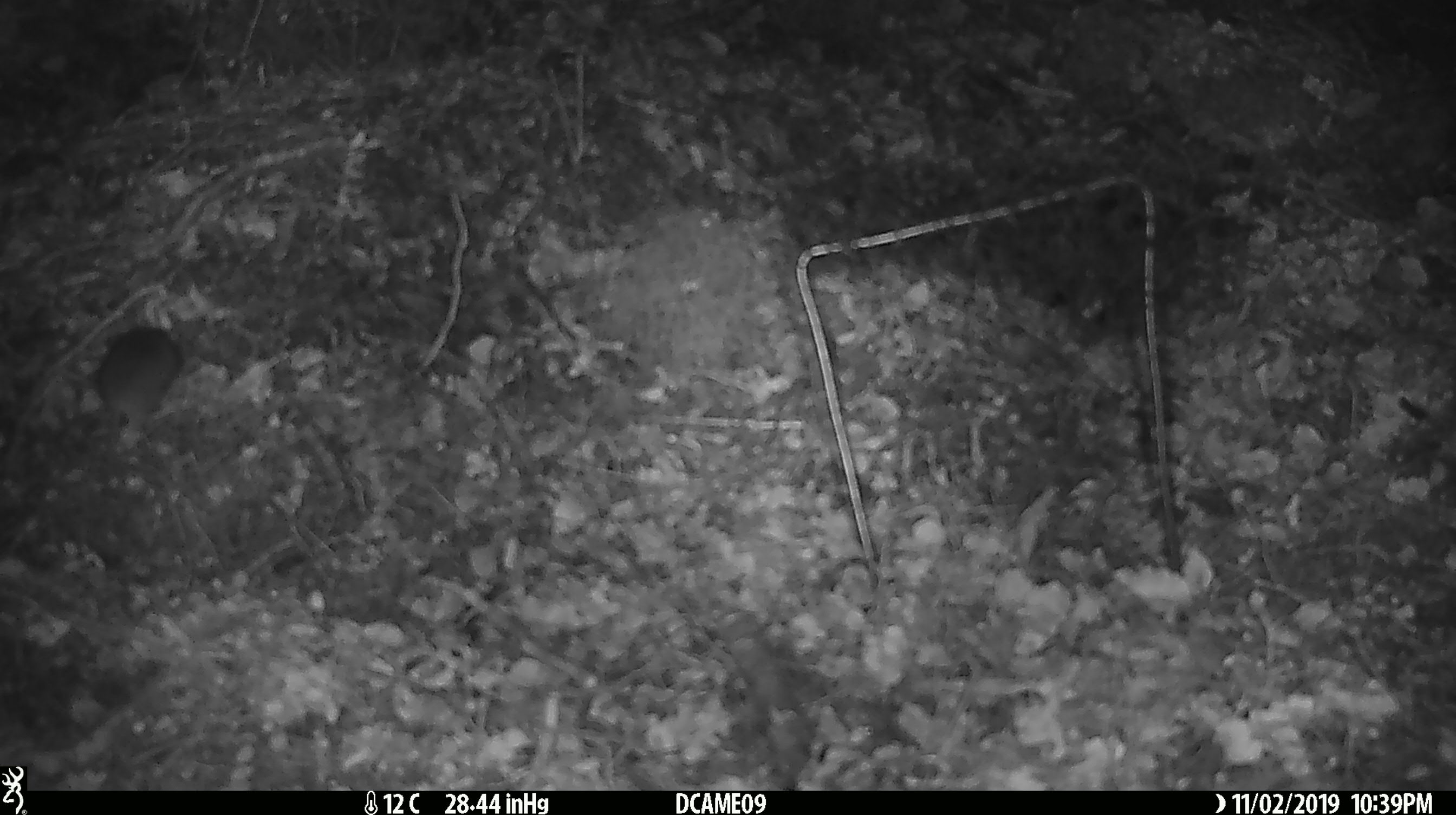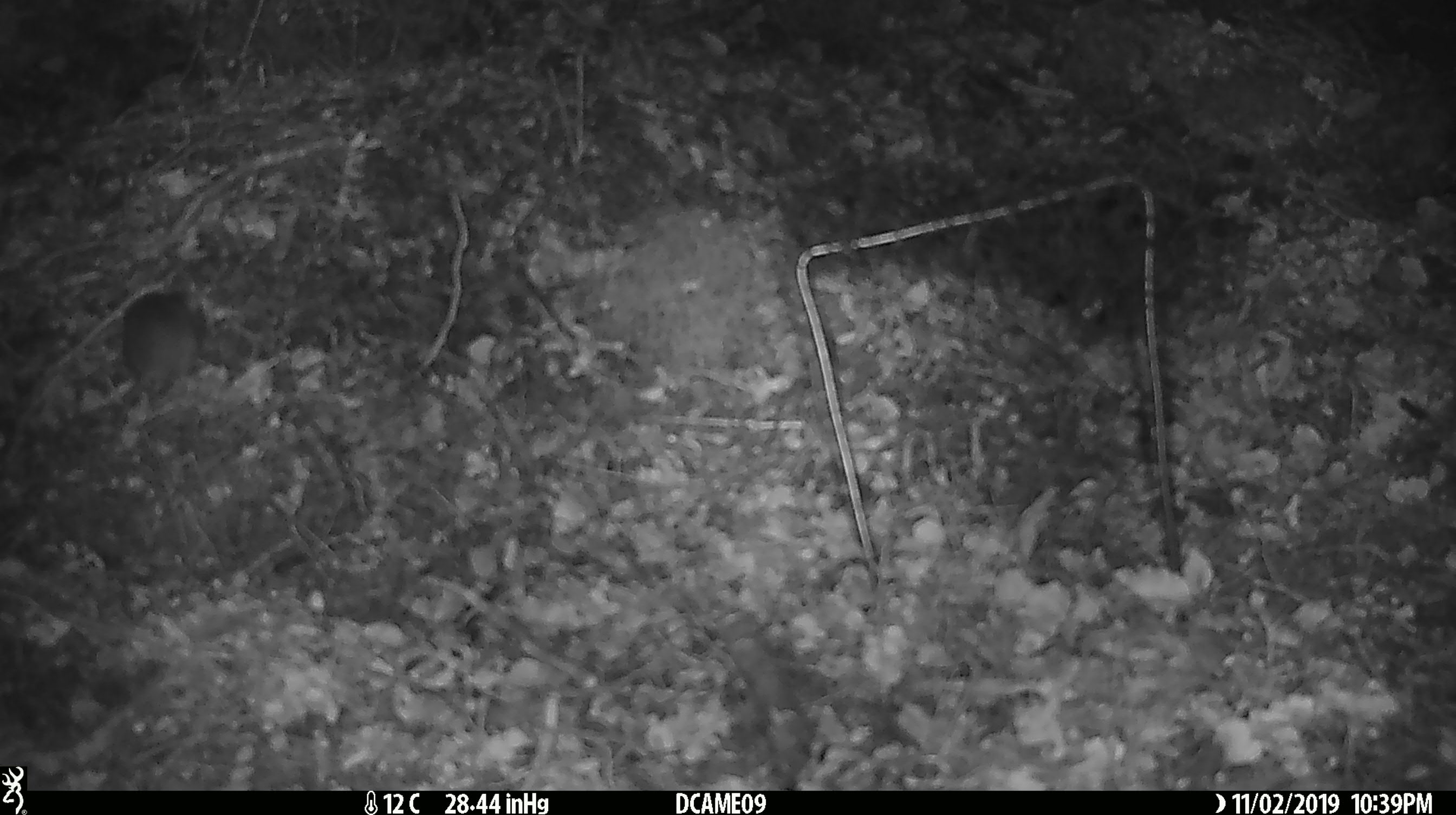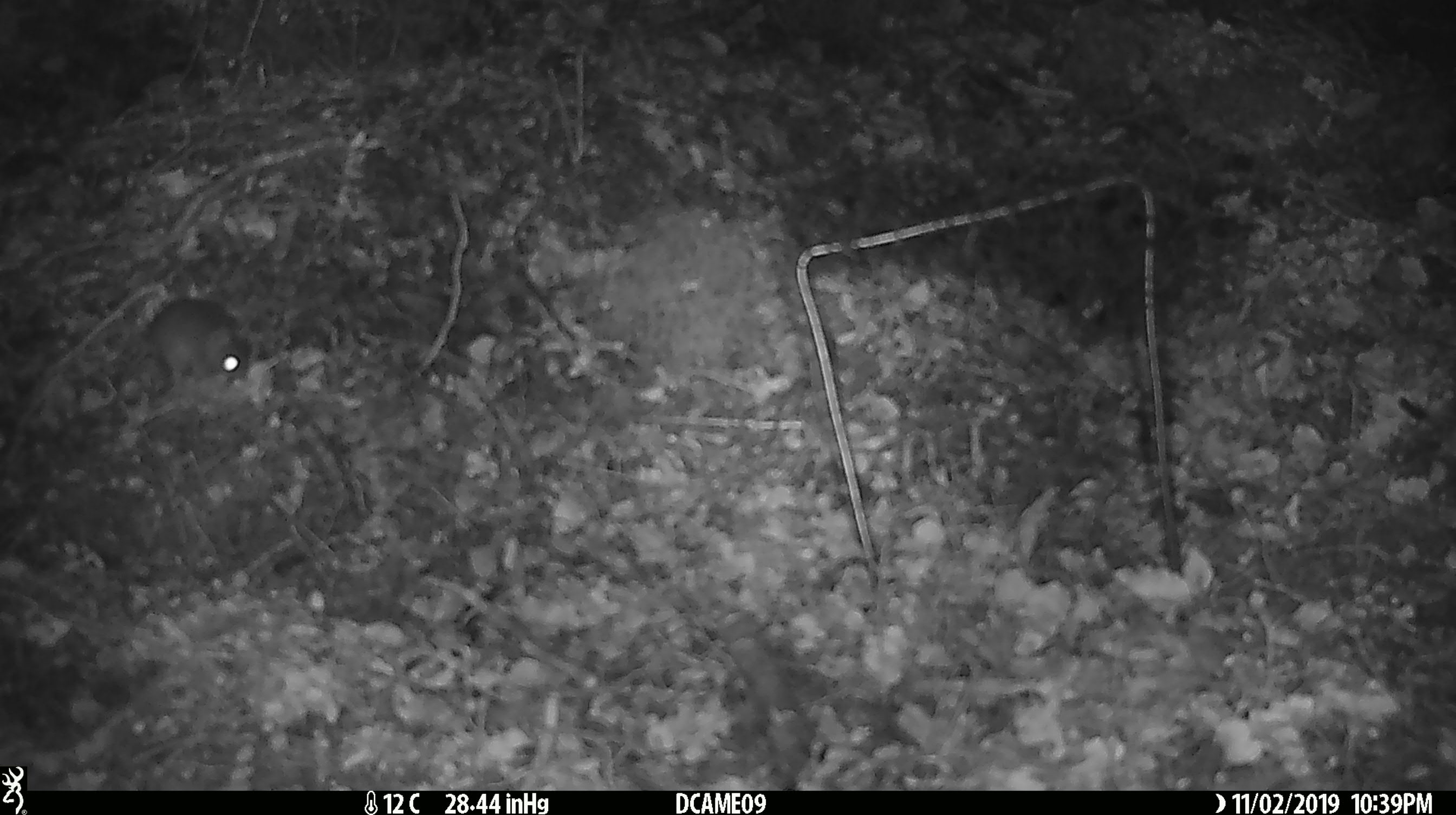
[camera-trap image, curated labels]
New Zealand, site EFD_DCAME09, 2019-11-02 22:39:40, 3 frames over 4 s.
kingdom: Animalia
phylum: Chordata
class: Mammalia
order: Rodentia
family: Muridae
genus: Mus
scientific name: Mus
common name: mouse